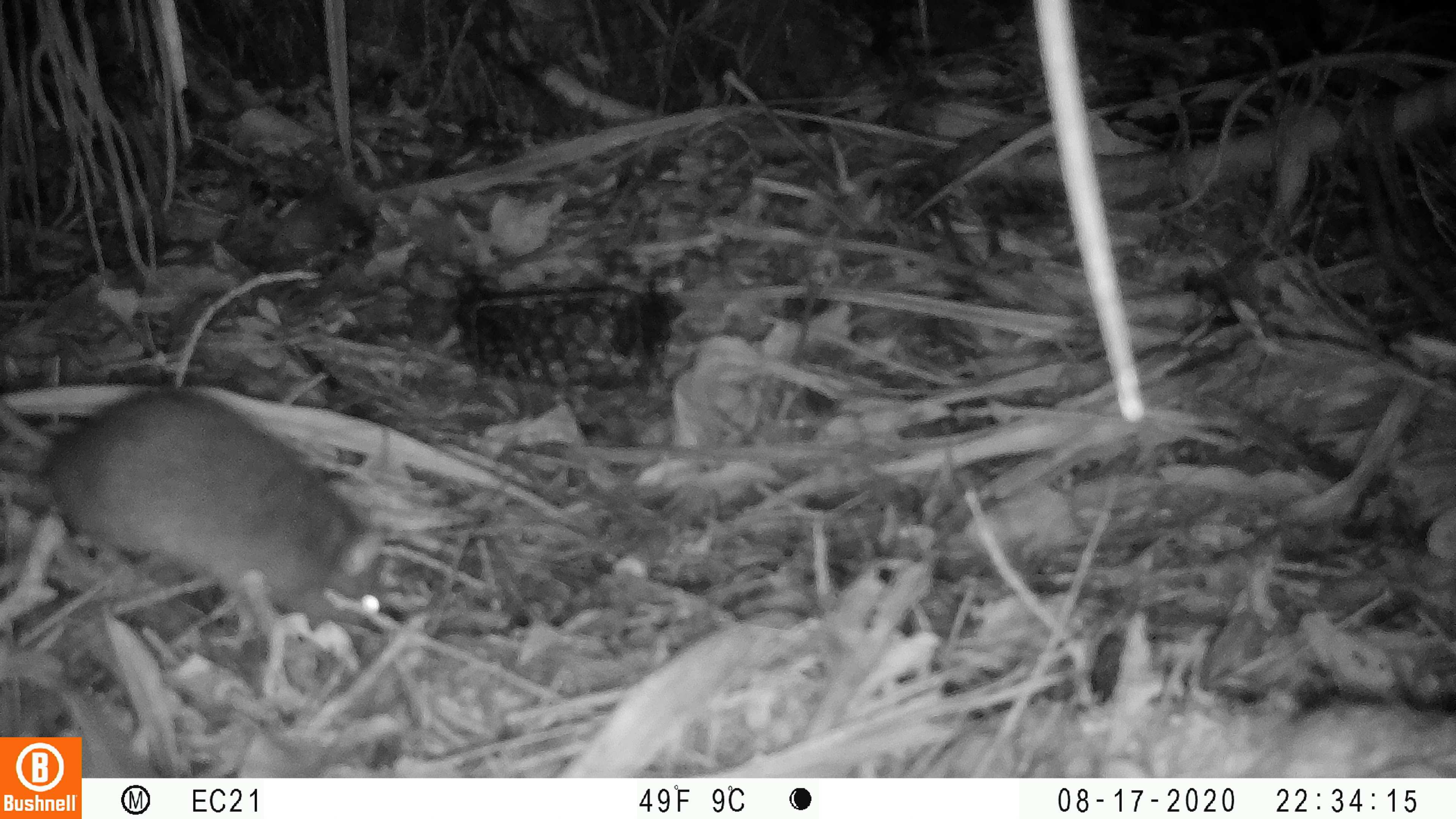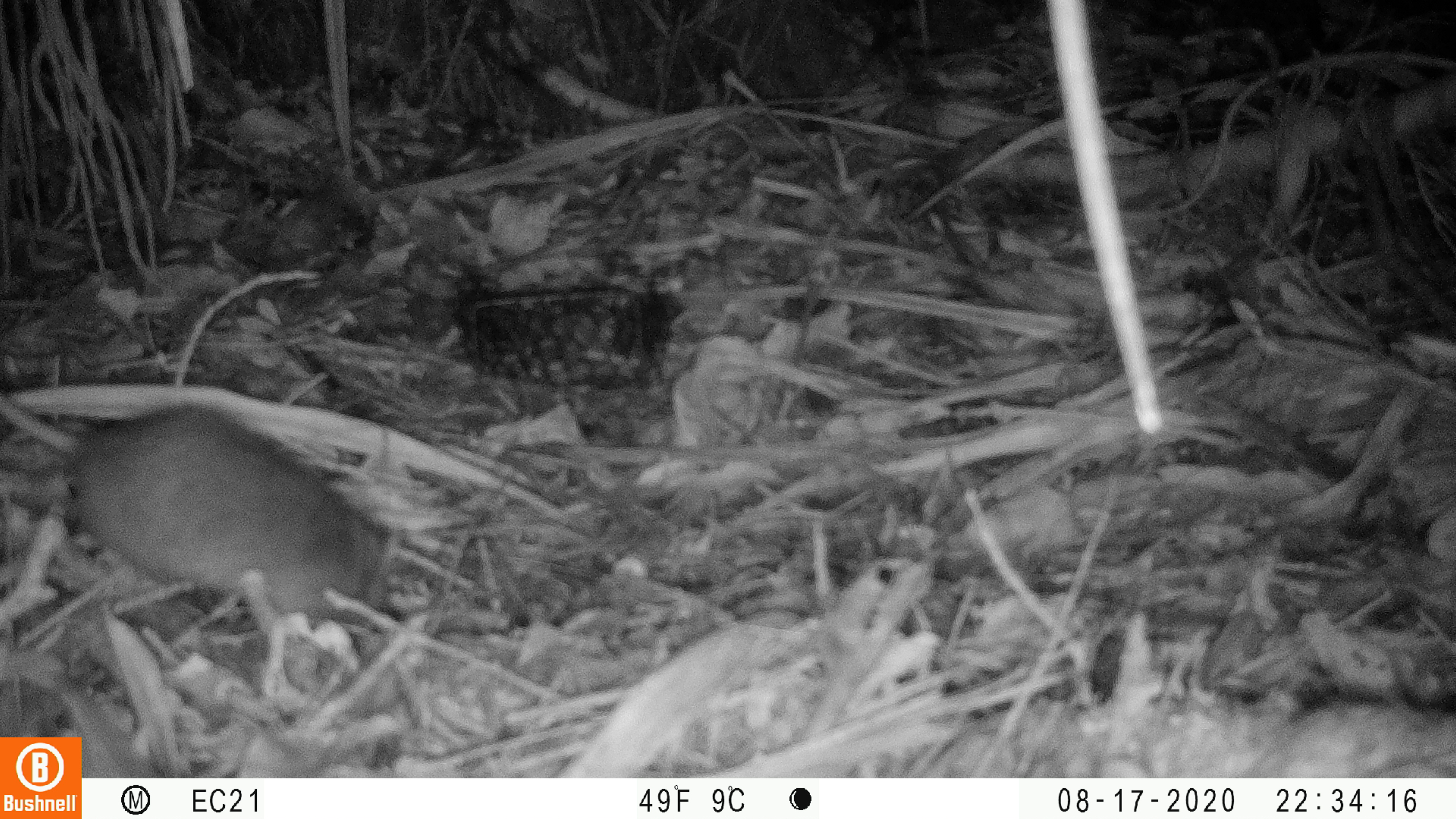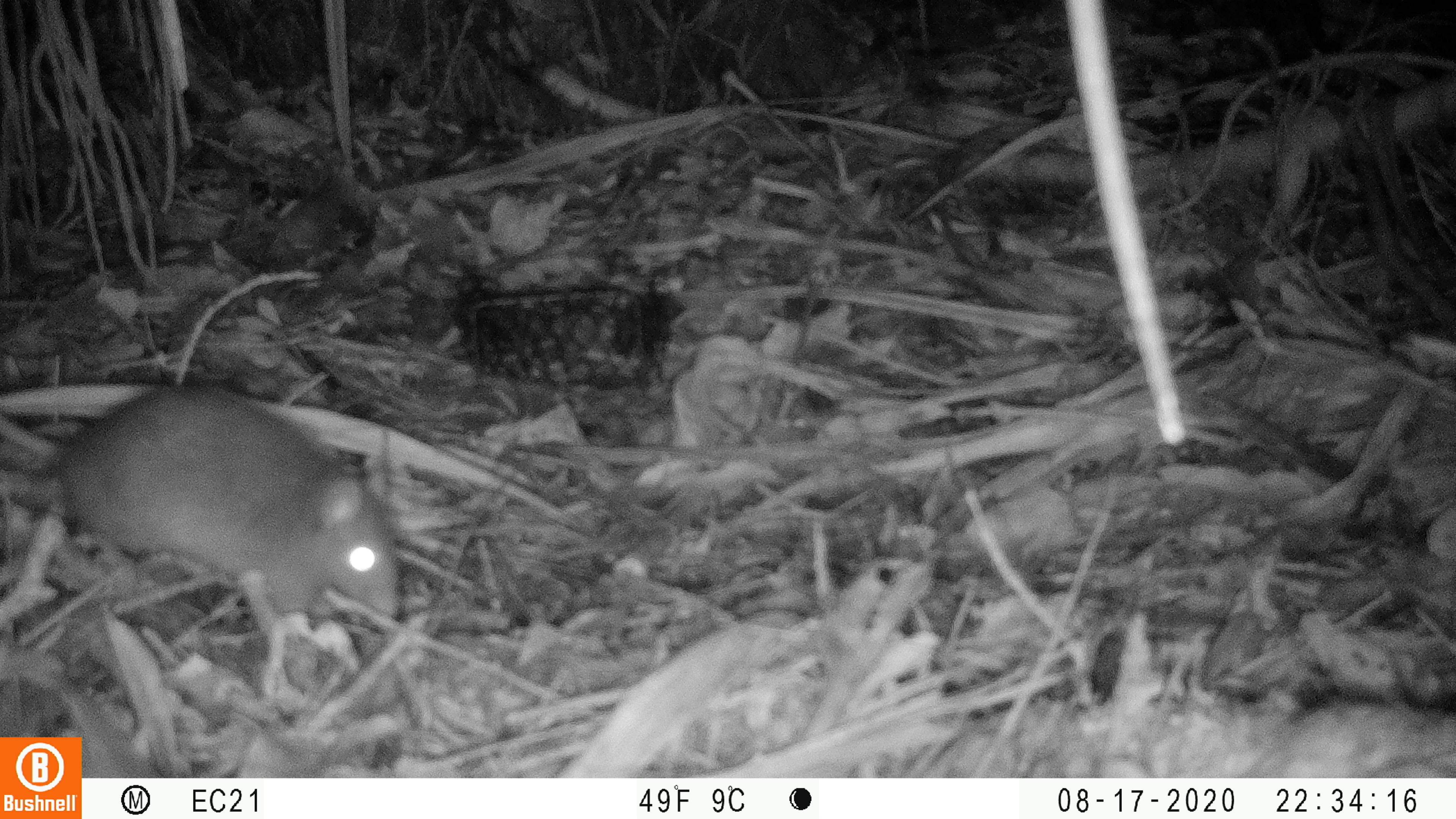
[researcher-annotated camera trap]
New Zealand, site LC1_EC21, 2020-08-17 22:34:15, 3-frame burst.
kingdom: Animalia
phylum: Chordata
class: Mammalia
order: Rodentia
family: Muridae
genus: Rattus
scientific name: Rattus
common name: rat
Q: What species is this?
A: Rat (Rattus).